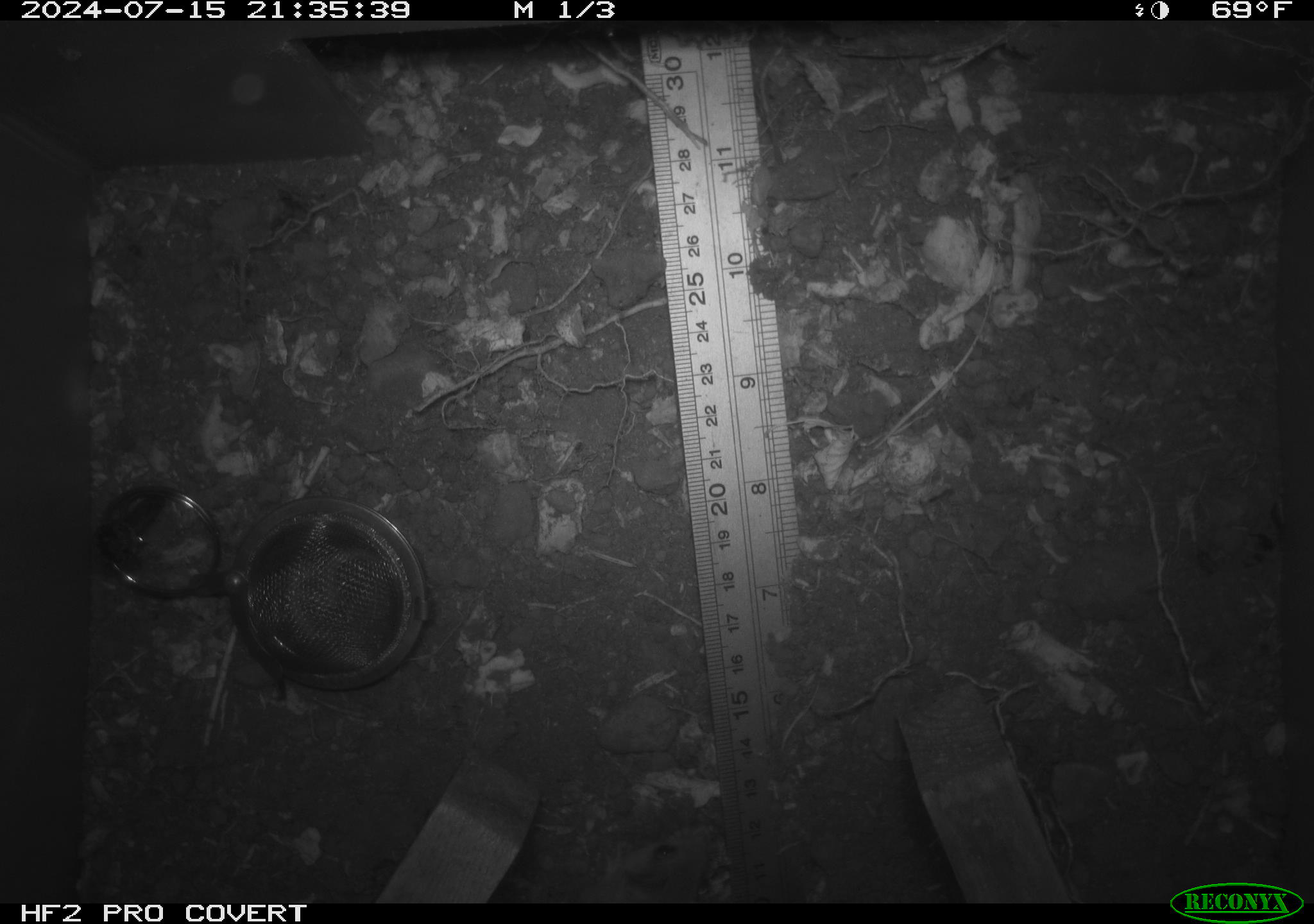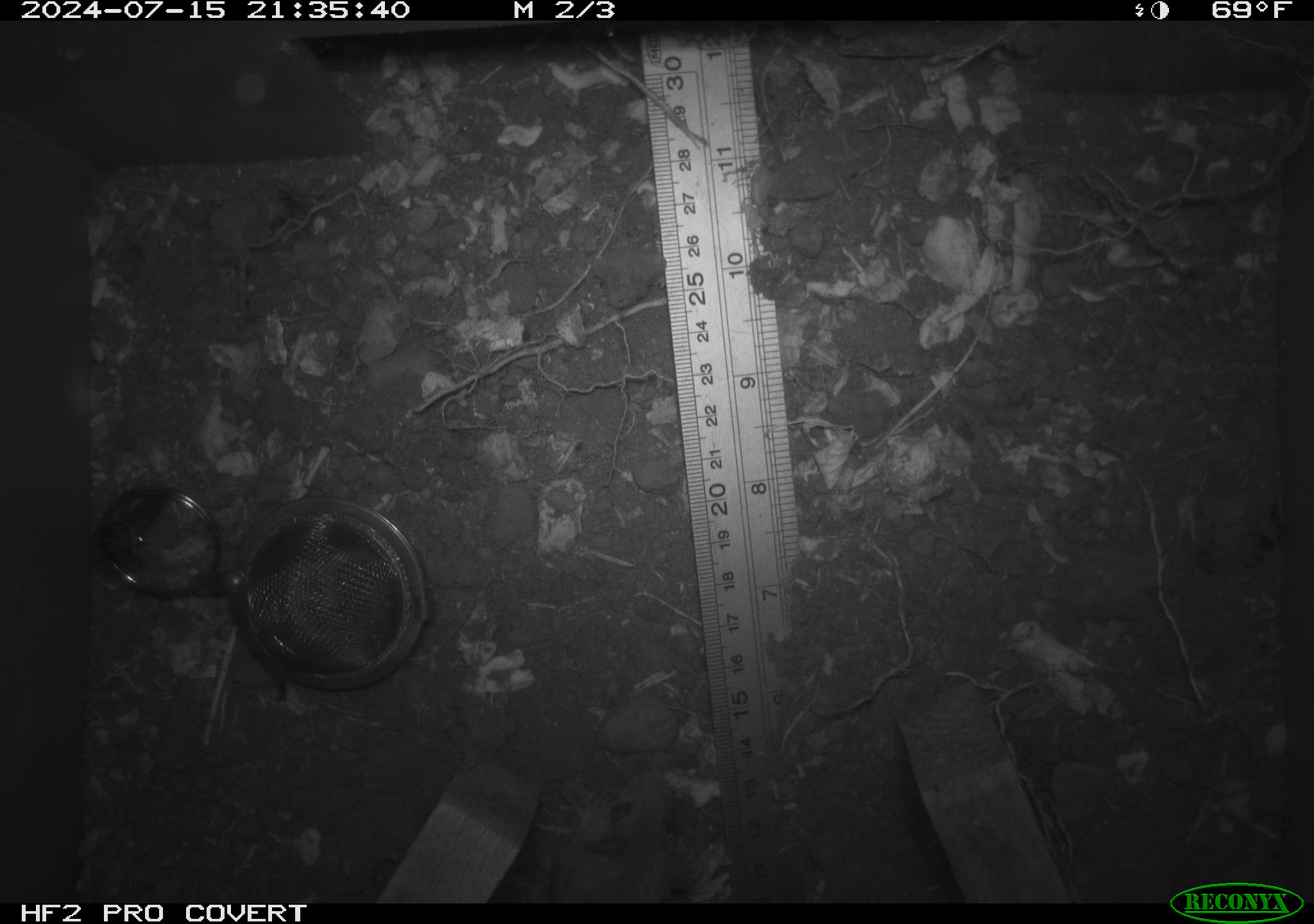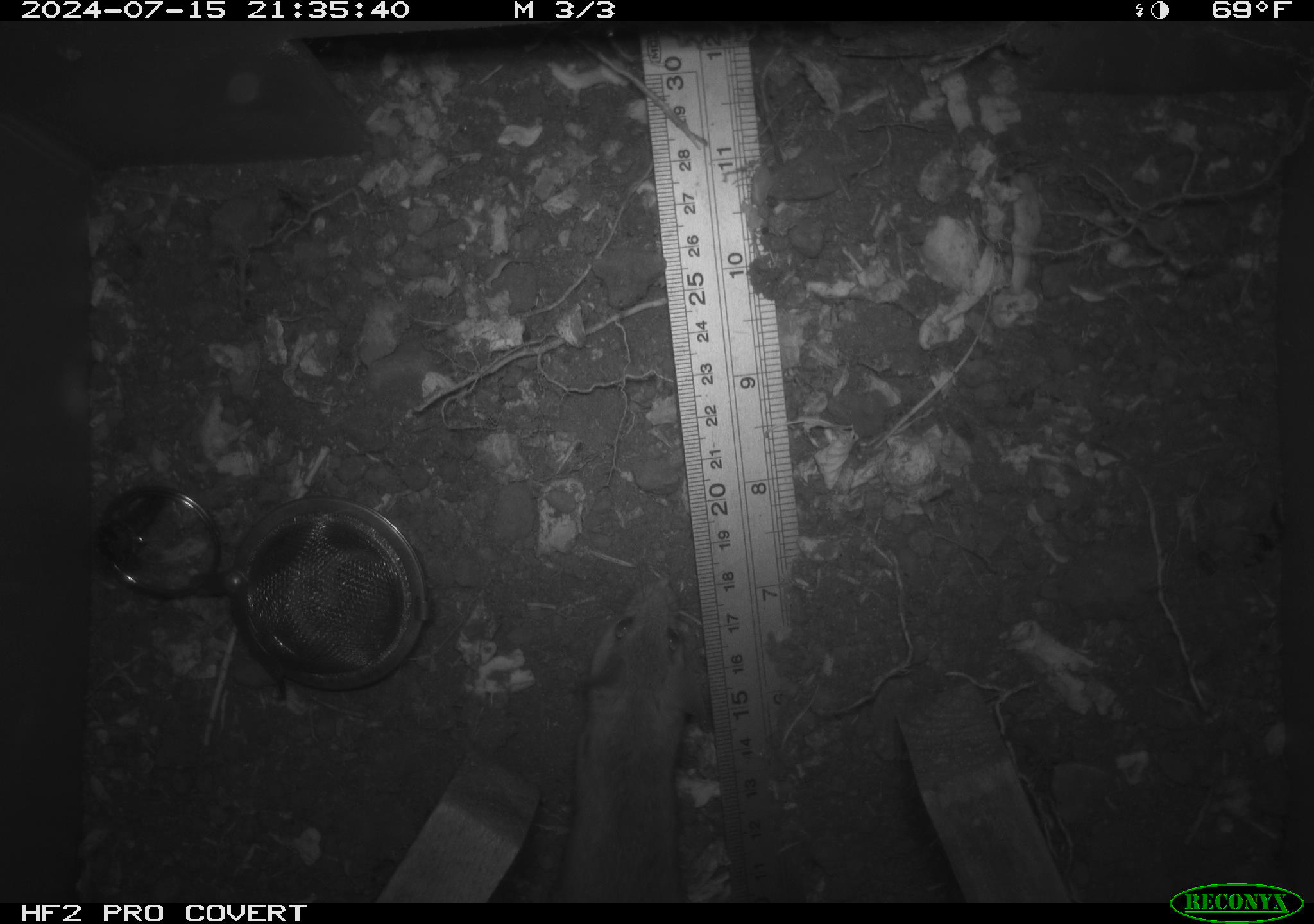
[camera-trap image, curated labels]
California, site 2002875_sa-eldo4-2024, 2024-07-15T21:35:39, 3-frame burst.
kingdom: Animalia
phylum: Chordata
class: Mammalia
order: Rodentia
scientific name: Rodentia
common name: rodent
Rodent (Rodentia).